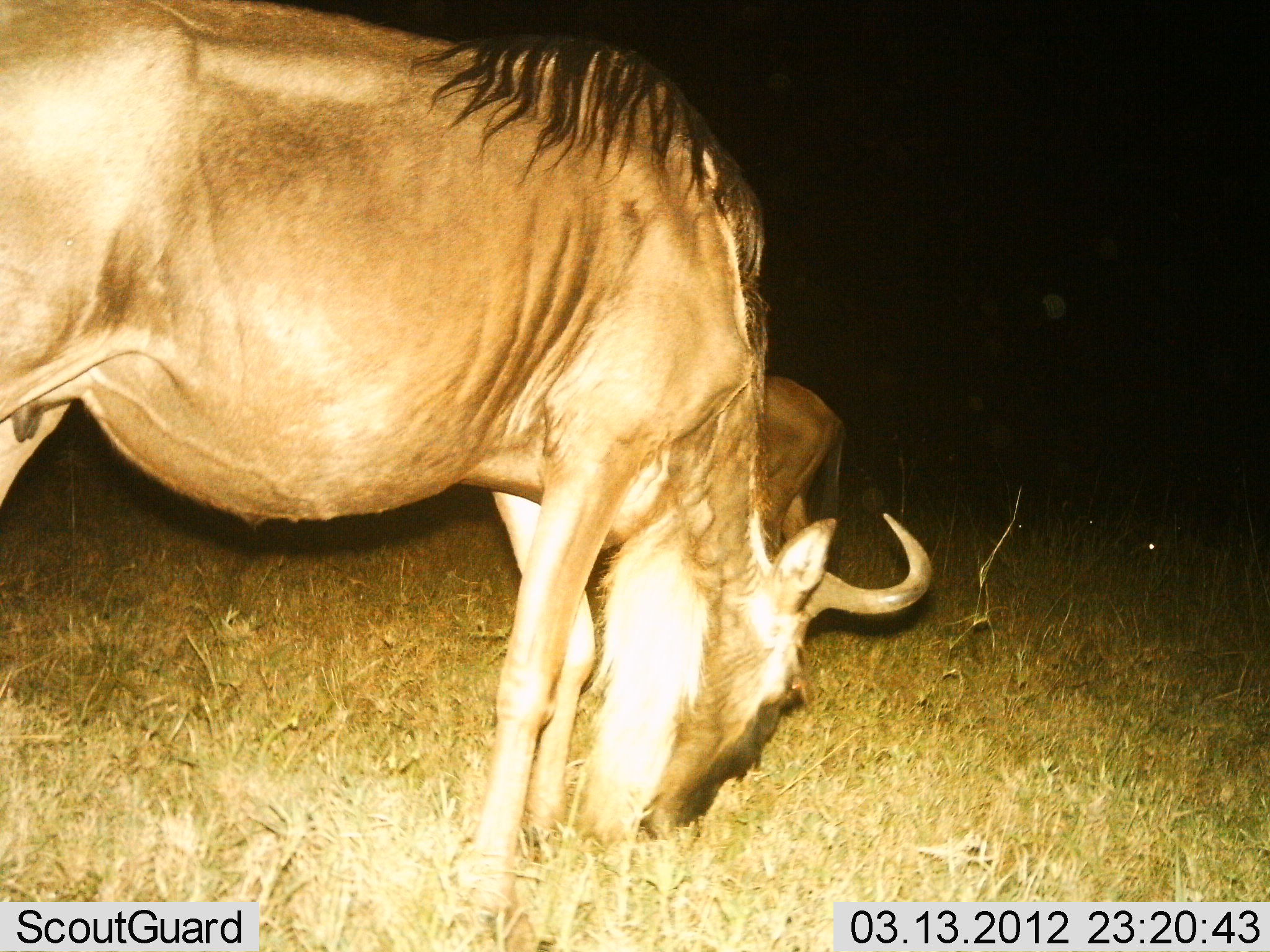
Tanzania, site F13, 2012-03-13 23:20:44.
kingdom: Animalia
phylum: Chordata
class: Mammalia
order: Artiodactyla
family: Bovidae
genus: Connochaetes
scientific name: Connochaetes taurinus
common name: blue wildebeest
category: wildebeest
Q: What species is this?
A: Wildebeest (blue wildebeest) (Connochaetes taurinus).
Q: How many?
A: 2.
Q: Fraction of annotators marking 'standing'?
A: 35%.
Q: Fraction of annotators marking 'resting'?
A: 0%.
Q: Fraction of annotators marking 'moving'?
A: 4%.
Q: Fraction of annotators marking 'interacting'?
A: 0%.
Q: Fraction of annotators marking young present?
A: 0%.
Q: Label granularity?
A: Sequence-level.